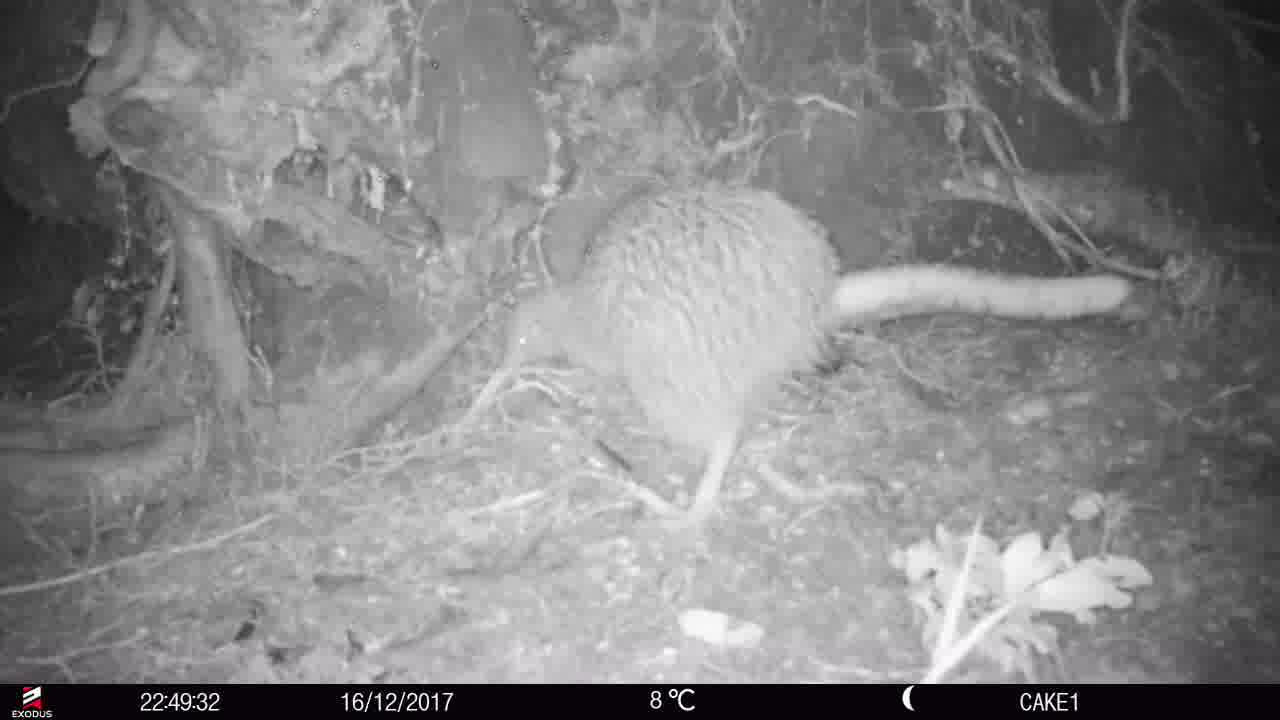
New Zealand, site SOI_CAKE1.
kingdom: Animalia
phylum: Chordata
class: Aves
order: Apterygiformes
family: Apterygidae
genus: Apteryx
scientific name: Apteryx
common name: kiwi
Kiwi (Apteryx).